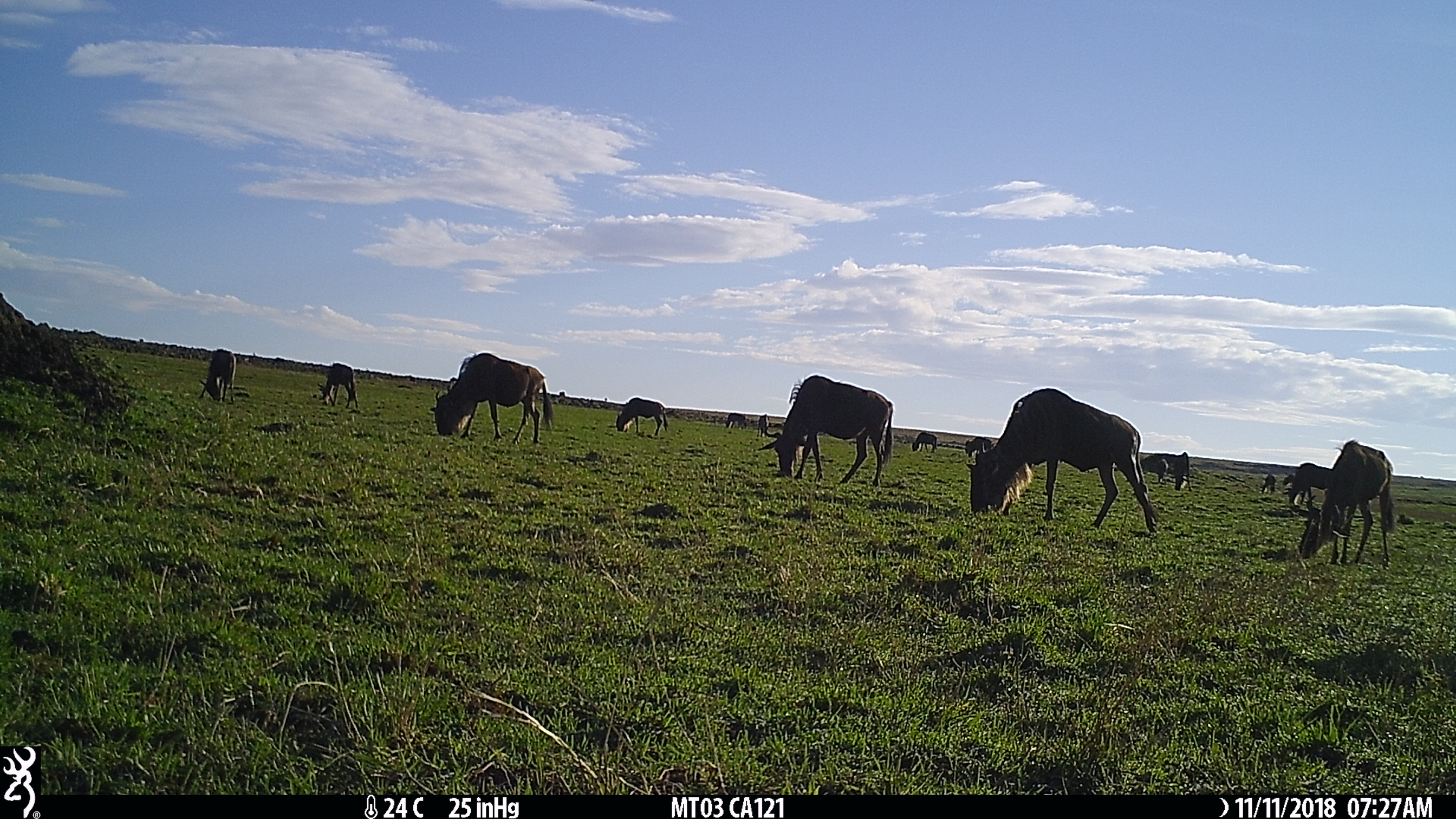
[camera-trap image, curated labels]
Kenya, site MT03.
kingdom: Animalia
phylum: Chordata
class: Mammalia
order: Artiodactyla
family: Bovidae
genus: Connochaetes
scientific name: Connochaetes taurinus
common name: blue wildebeest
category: wildebeest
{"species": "wildebeest (blue wildebeest) (Connochaetes taurinus)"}